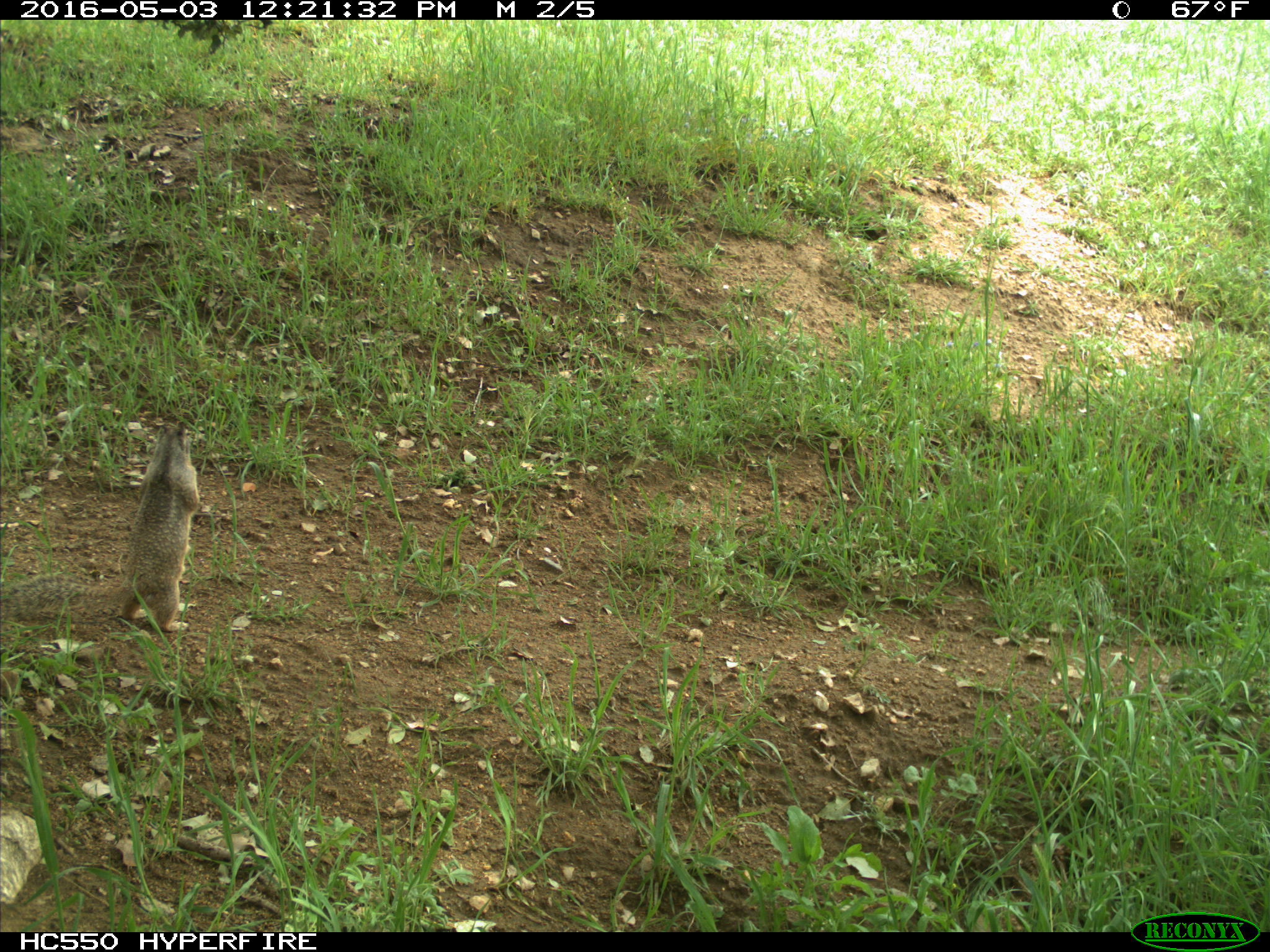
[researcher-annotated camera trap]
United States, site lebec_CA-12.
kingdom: Animalia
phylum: Chordata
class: Mammalia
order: Rodentia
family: Sciuridae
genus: Otospermophilus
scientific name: Otospermophilus beecheyi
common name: california ground squirrel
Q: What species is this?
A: Otospermophilus beecheyi (california ground squirrel).